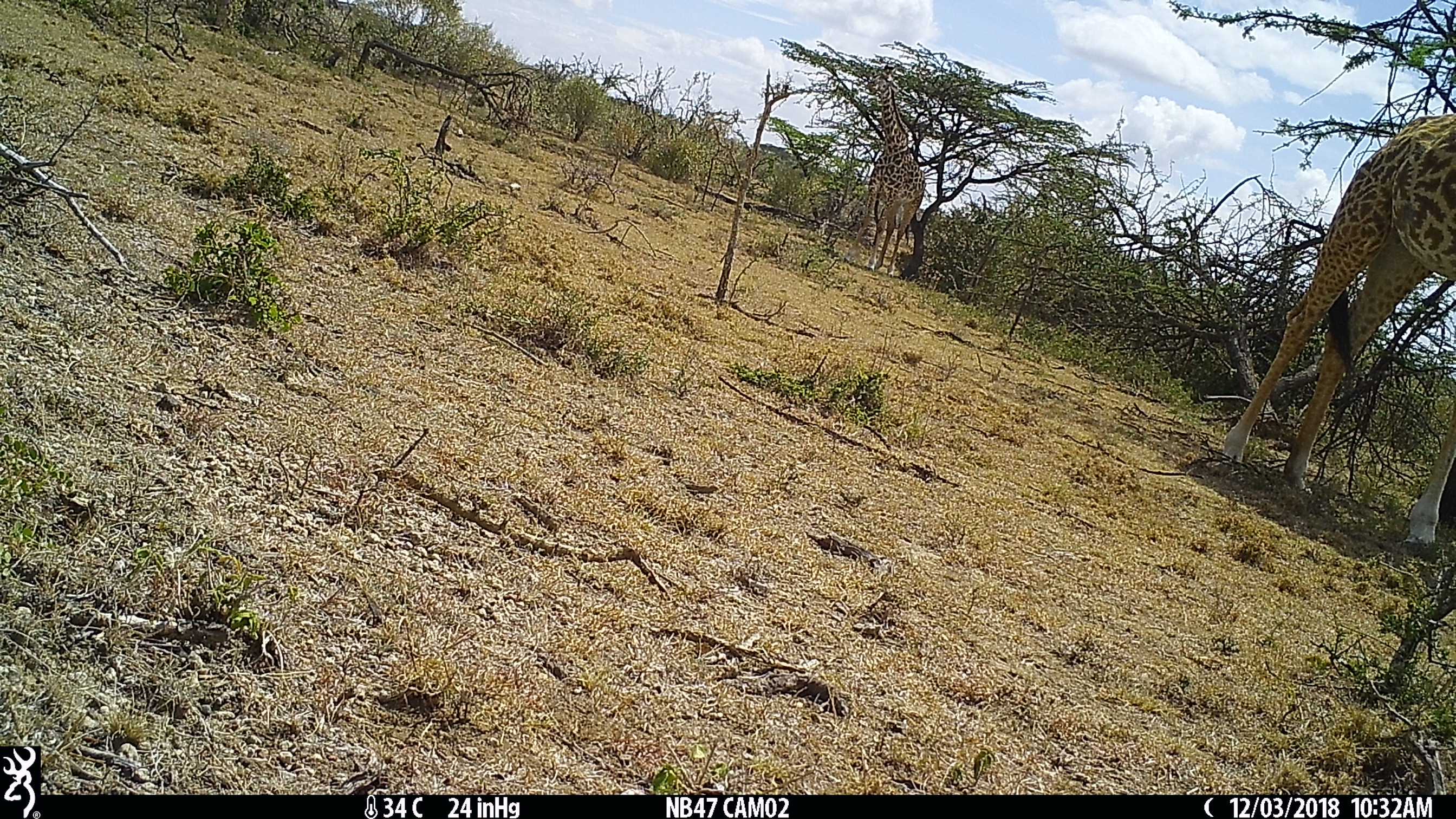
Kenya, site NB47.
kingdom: Animalia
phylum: Chordata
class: Mammalia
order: Artiodactyla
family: Giraffidae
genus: Giraffa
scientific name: Giraffa camelopardalis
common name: northern giraffe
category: giraffe